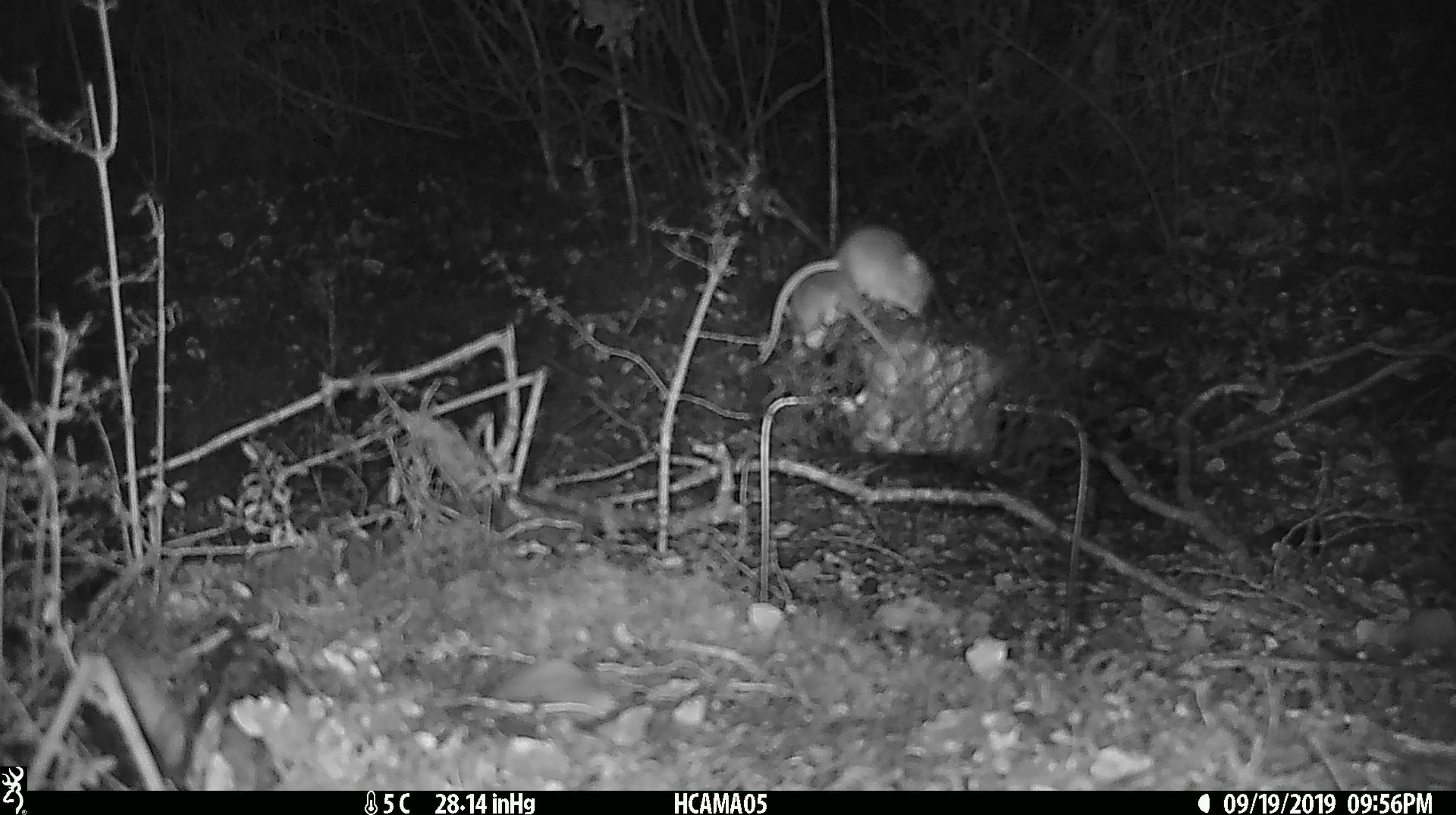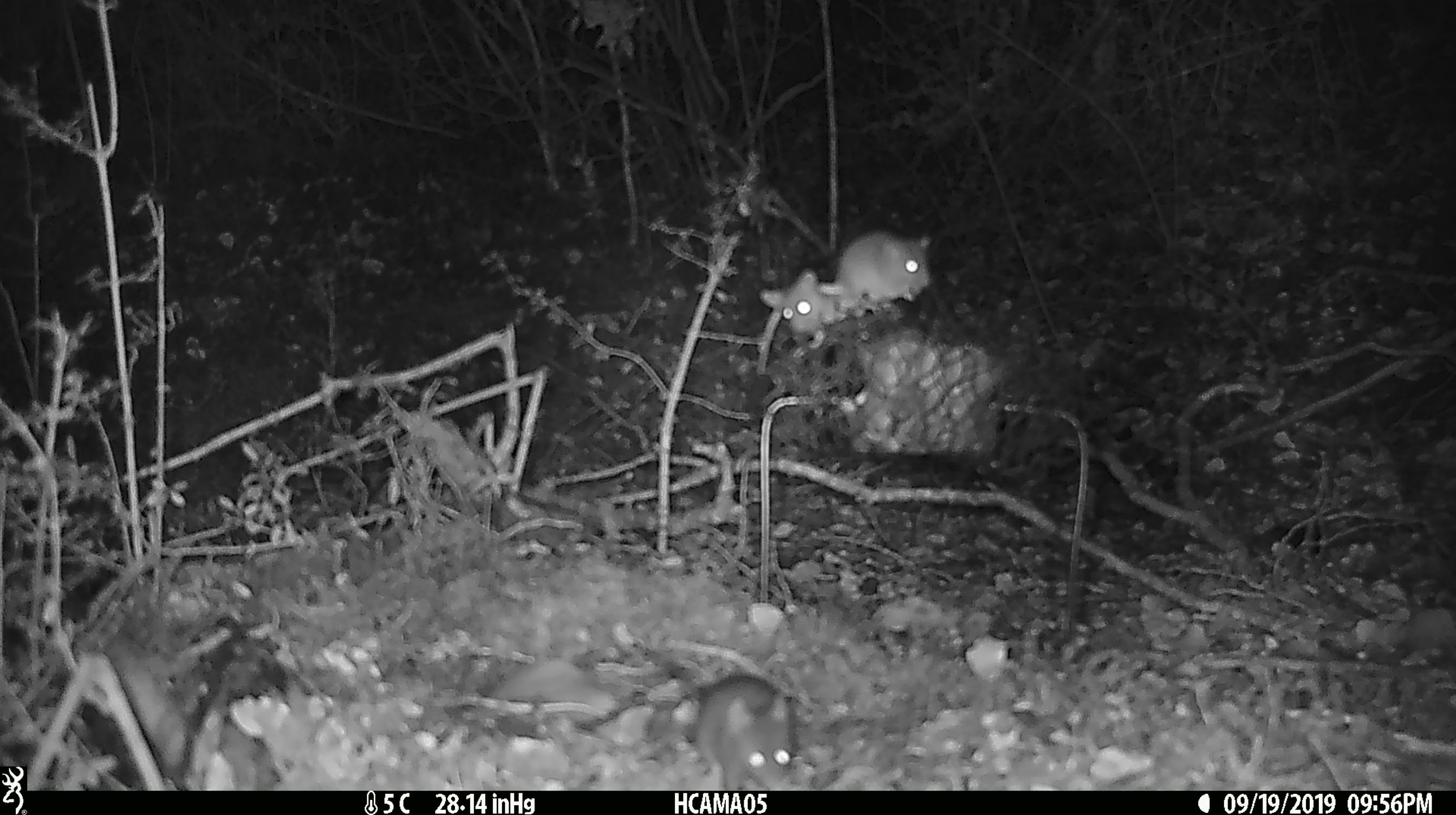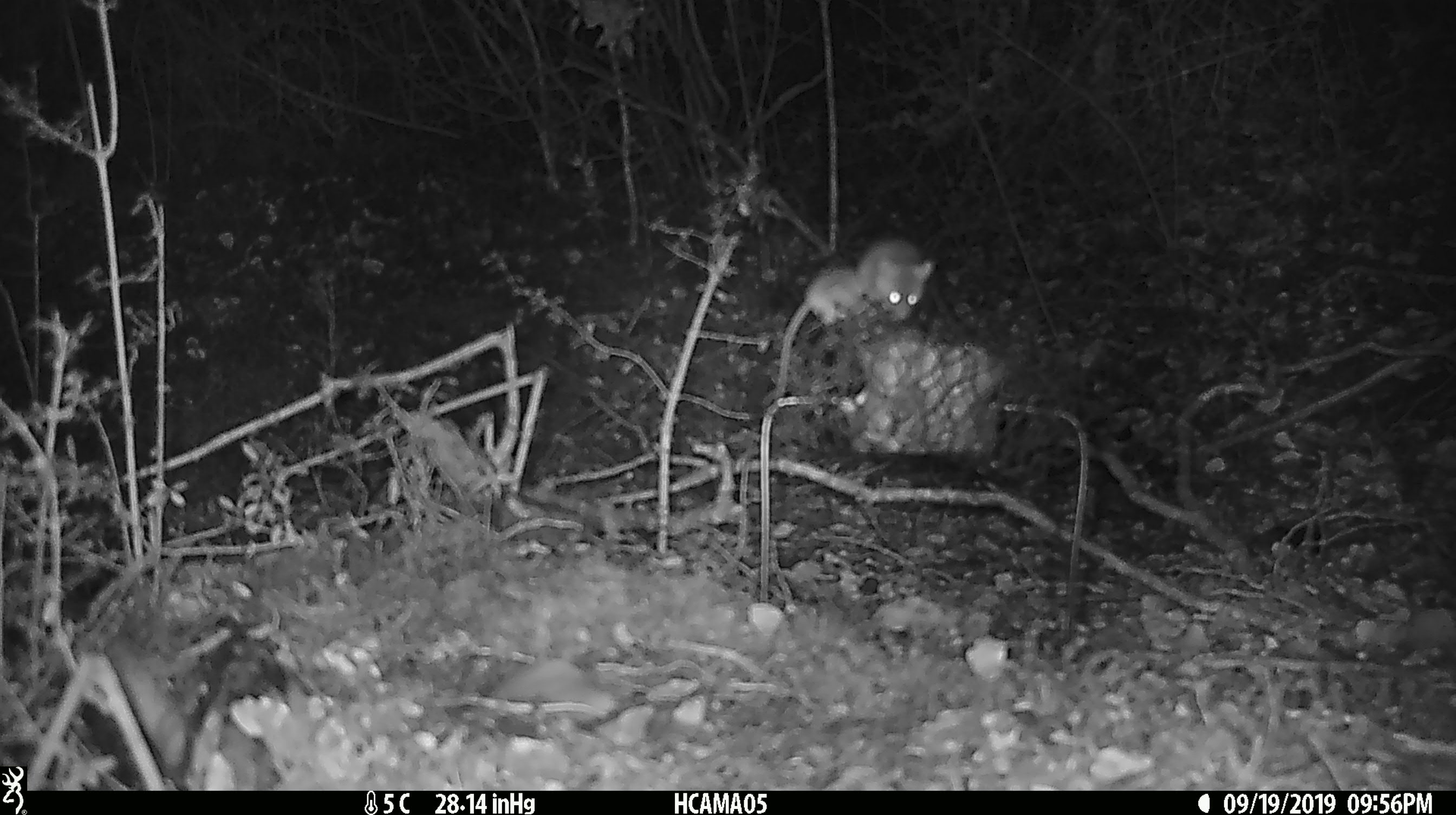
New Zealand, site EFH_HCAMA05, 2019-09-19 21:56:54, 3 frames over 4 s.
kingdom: Animalia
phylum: Chordata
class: Mammalia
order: Rodentia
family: Muridae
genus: Mus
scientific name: Mus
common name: mouse